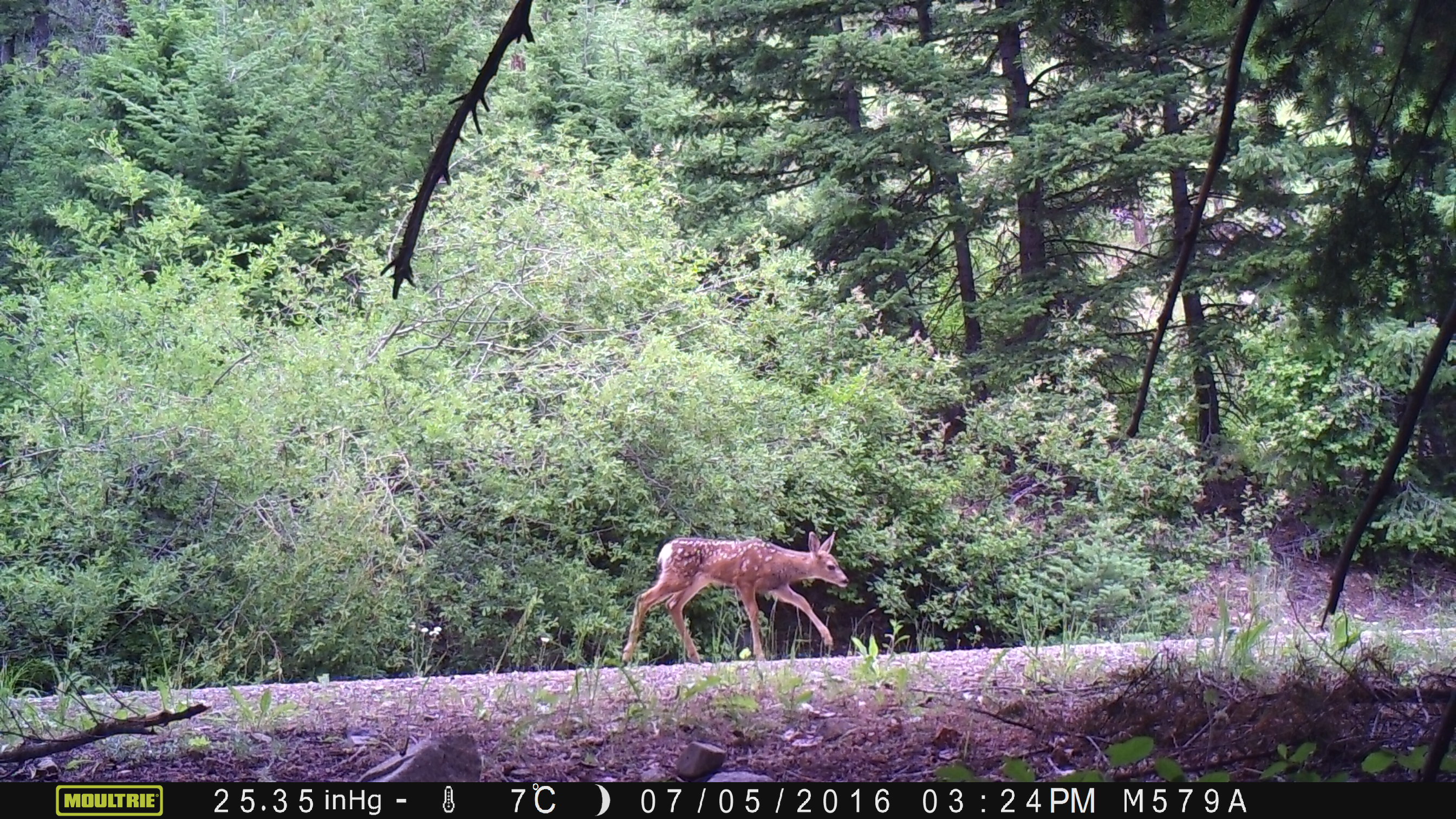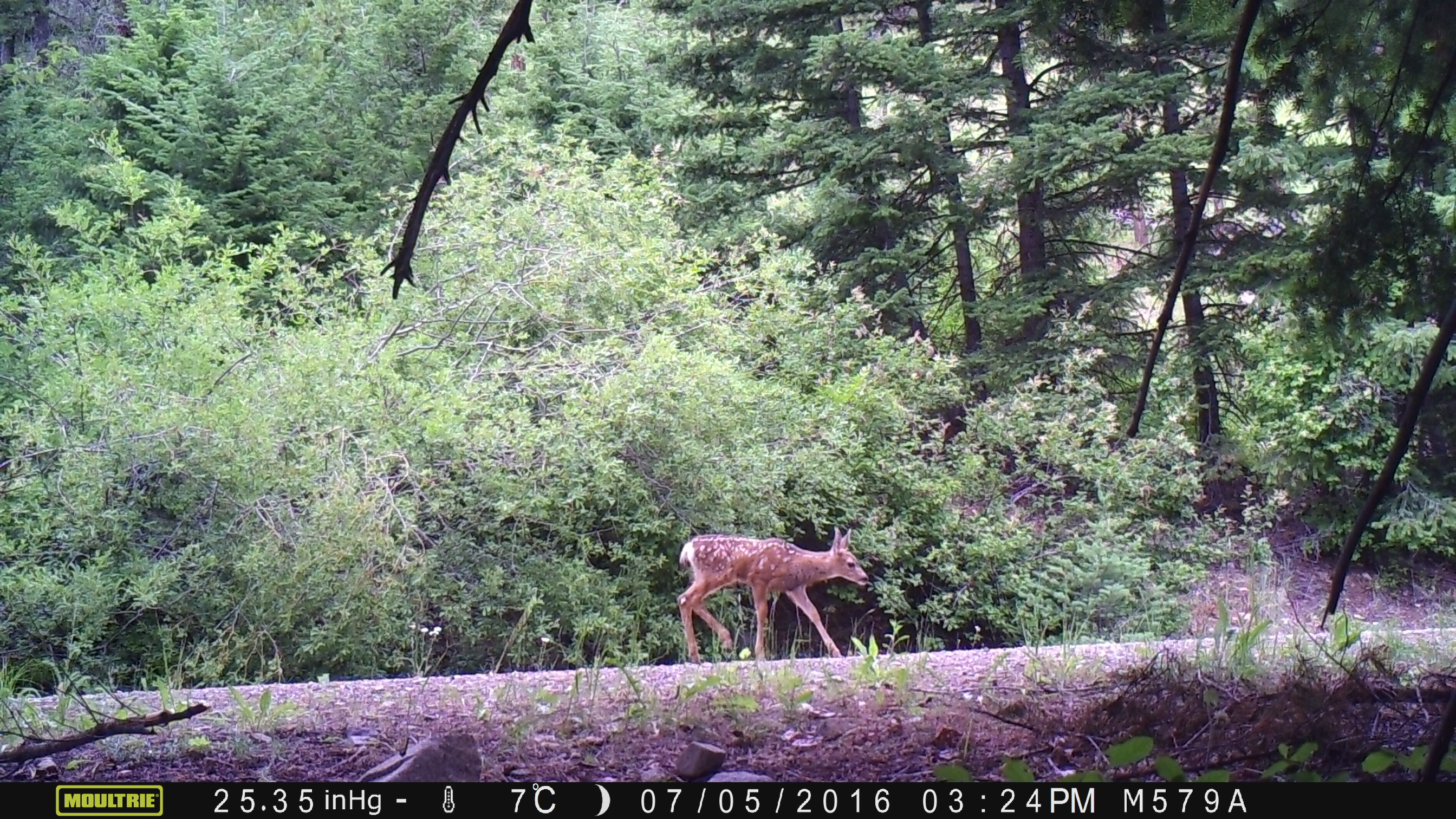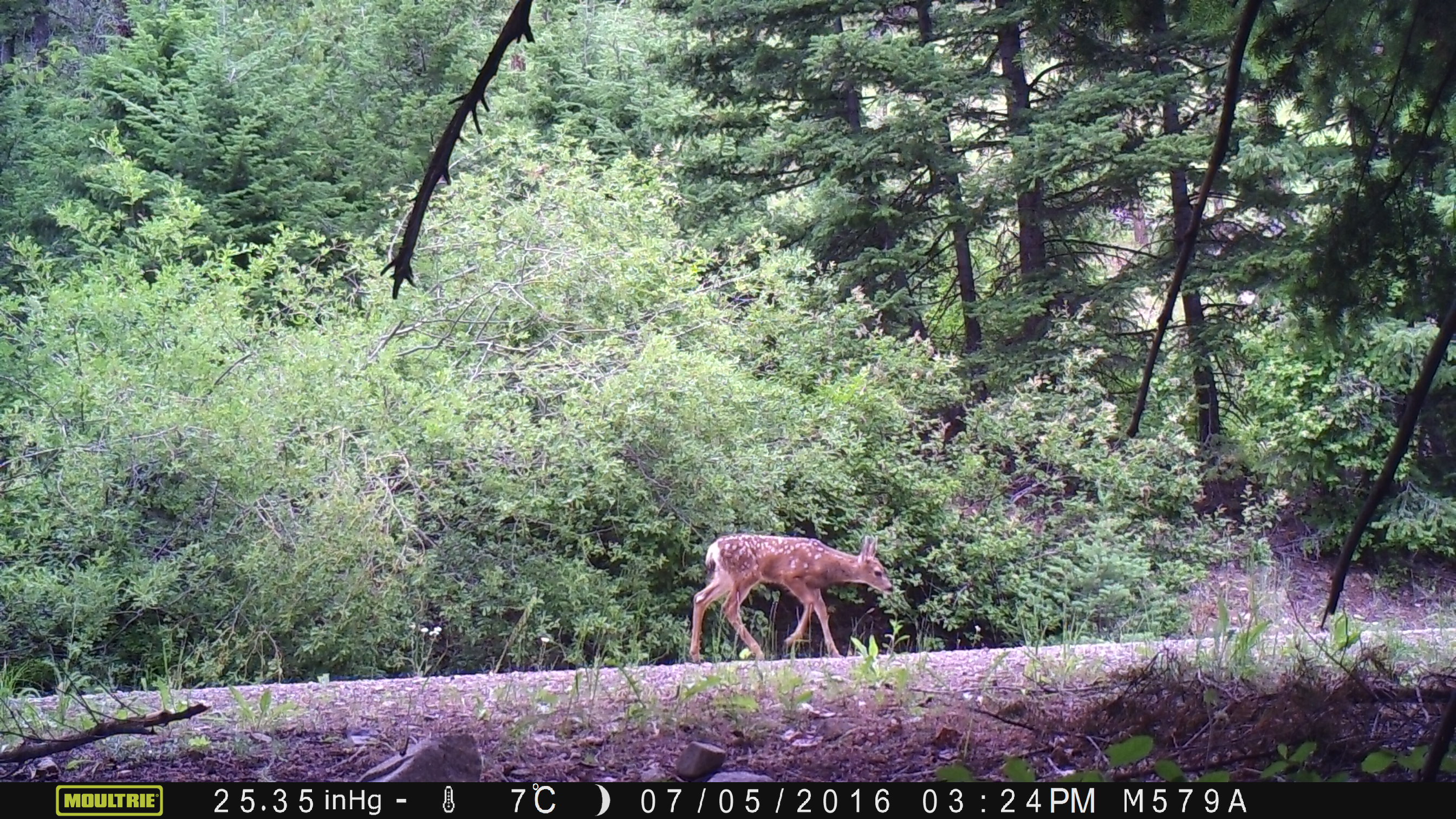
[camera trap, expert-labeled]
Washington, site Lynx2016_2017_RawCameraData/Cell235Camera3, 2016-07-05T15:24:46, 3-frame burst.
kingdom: Animalia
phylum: Chordata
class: Mammalia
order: Artiodactyla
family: Cervidae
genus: Odocoileus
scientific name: Odocoileus hemionus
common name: mule deer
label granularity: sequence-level